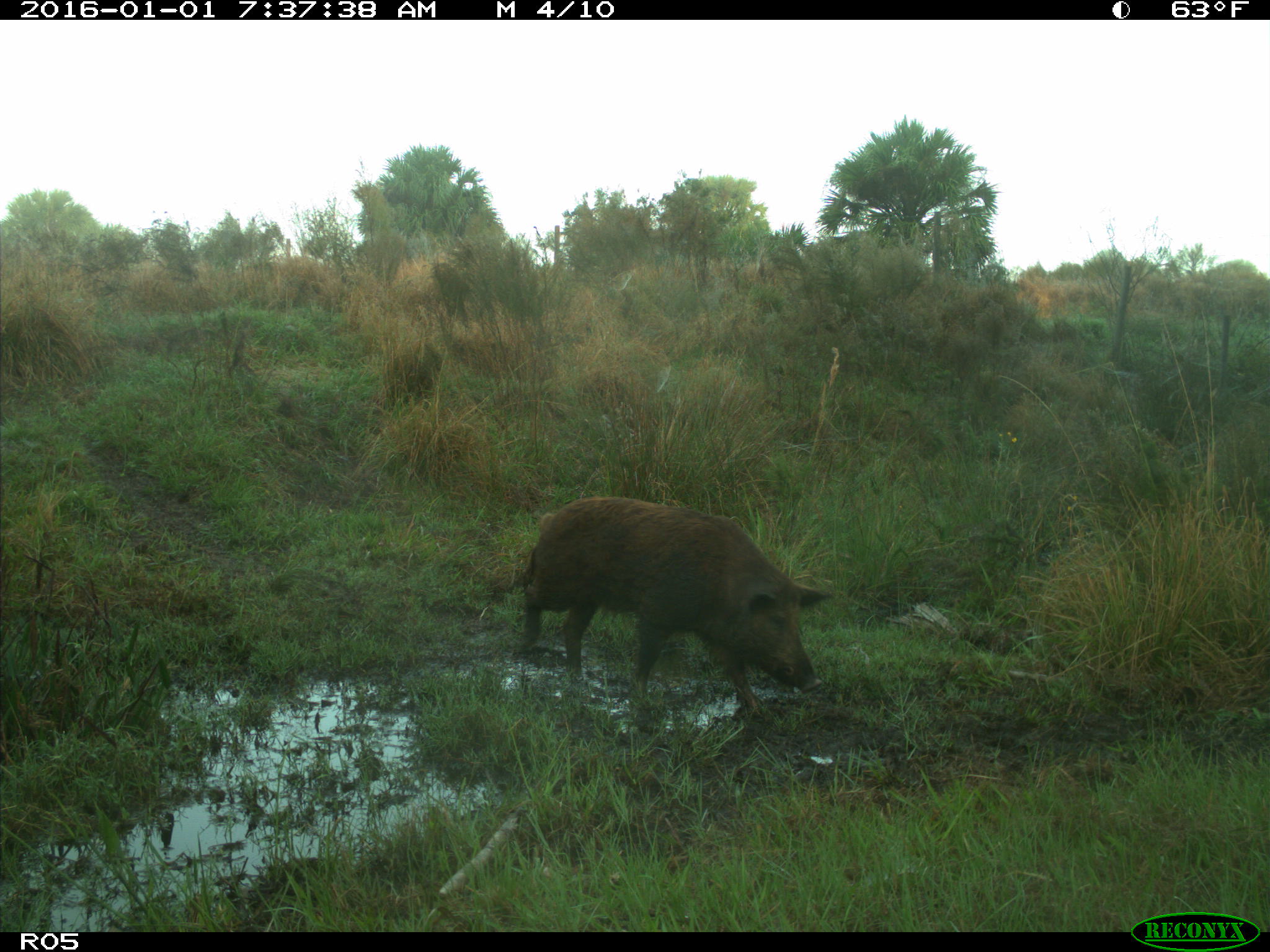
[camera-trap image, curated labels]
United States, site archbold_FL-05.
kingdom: Animalia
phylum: Chordata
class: Mammalia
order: Artiodactyla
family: Suidae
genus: Sus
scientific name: Sus scrofa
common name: wild boar